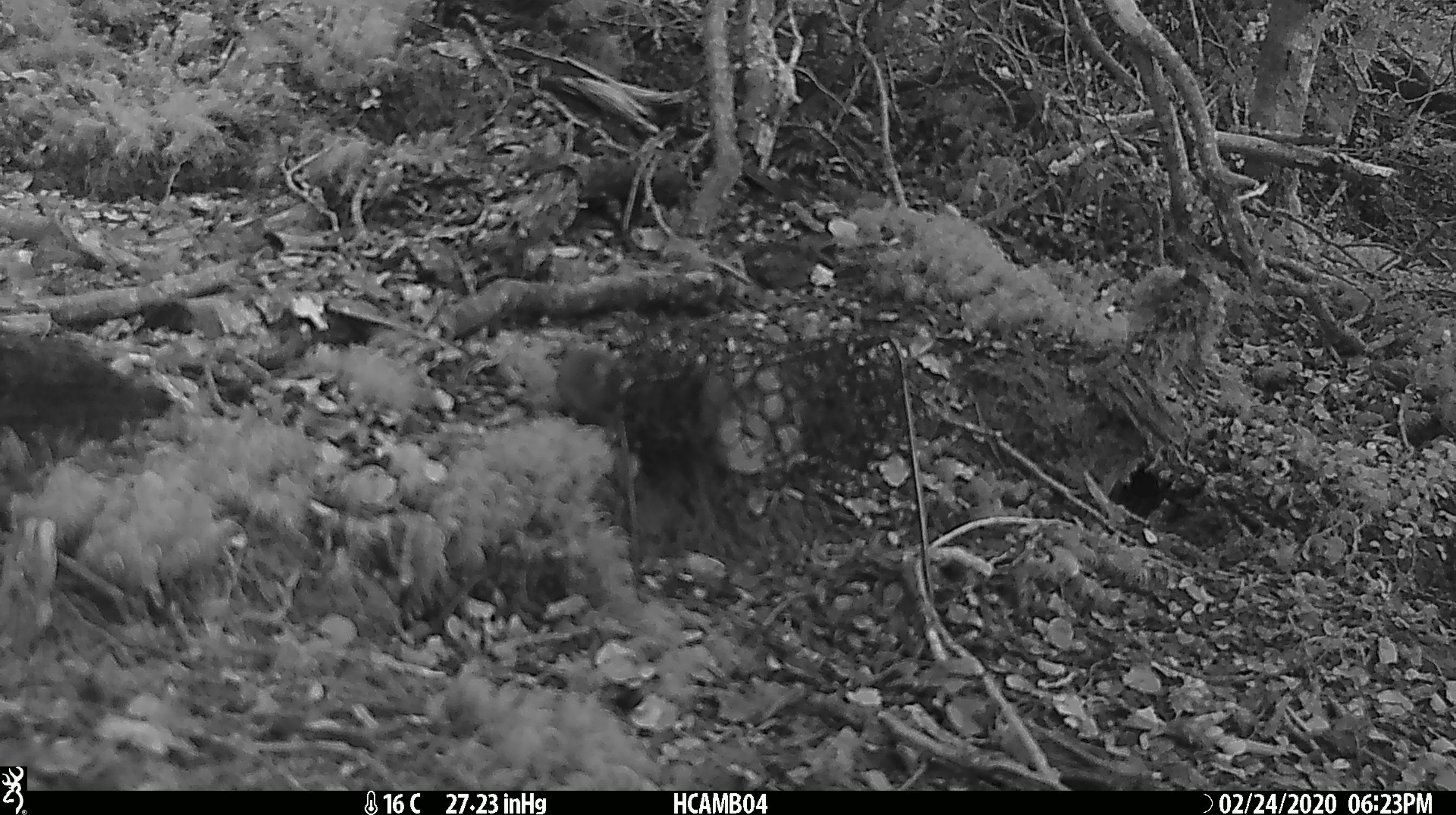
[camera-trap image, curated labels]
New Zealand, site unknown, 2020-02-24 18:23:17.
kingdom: Animalia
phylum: Chordata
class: Mammalia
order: Rodentia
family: Muridae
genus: Mus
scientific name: Mus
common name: mouse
Mouse (Mus).